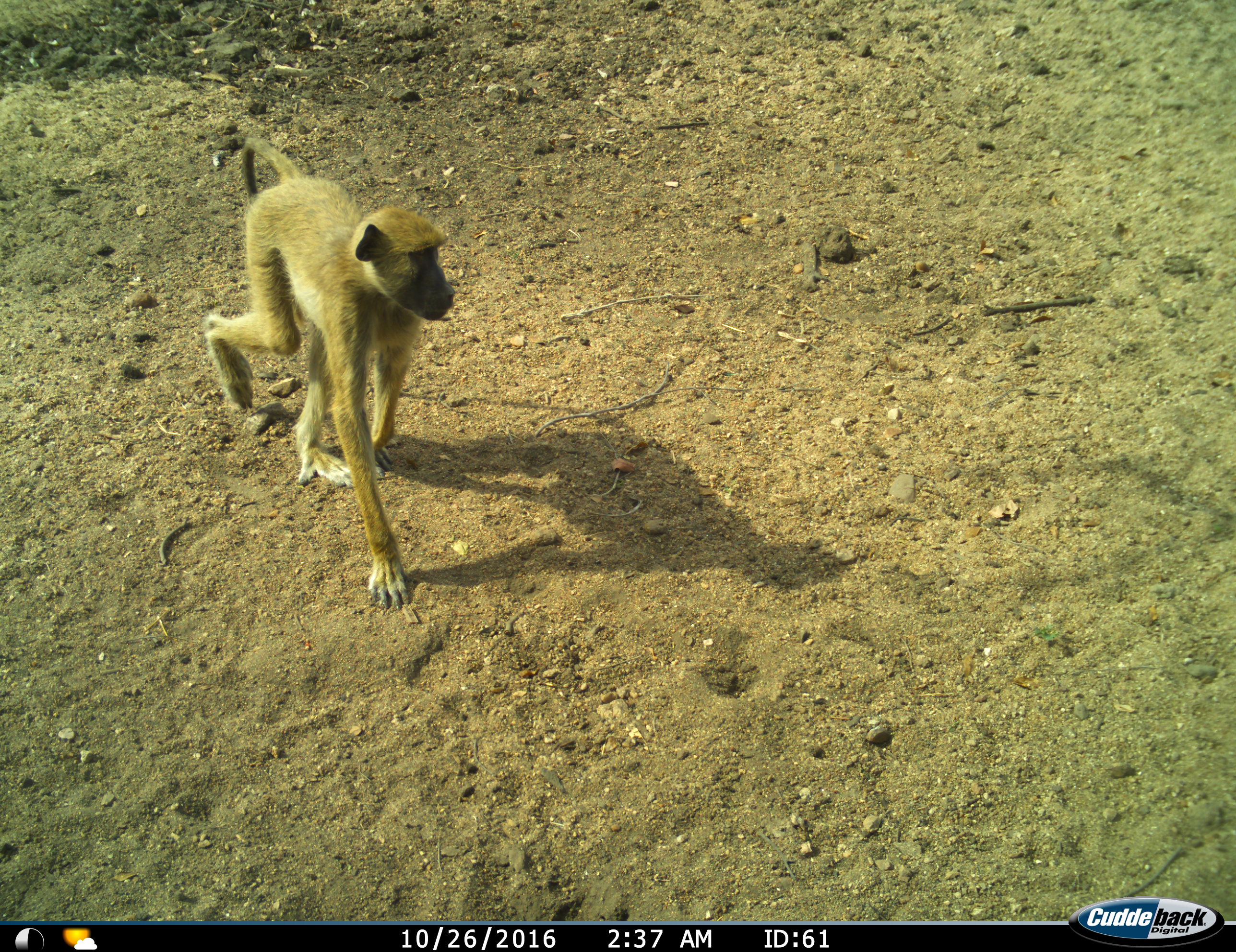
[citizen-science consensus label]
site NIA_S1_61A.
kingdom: Animalia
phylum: Chordata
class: Mammalia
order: Primates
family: Cercopithecidae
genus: Papio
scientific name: Papio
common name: baboon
Baboon (Papio), count 1. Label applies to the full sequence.